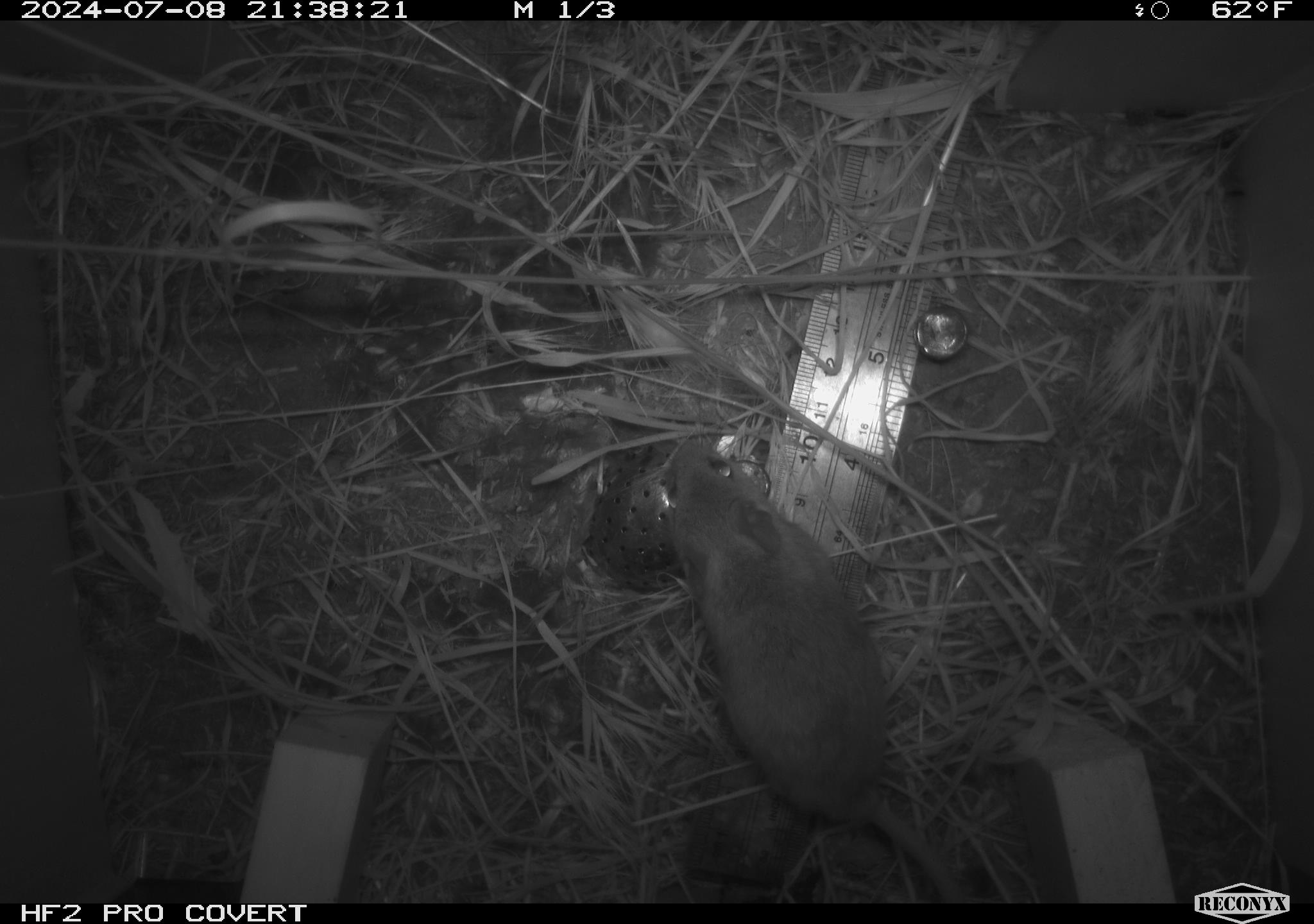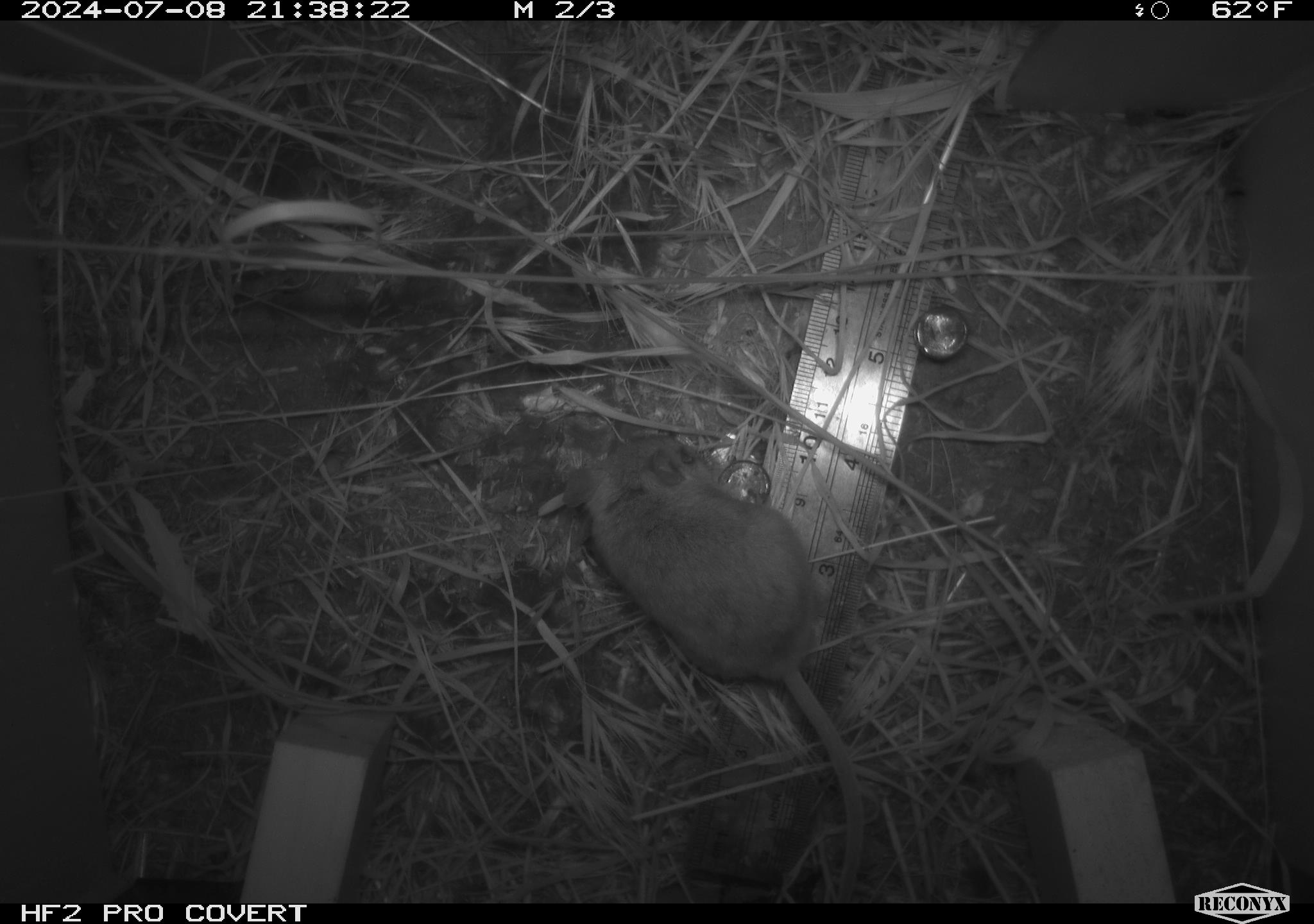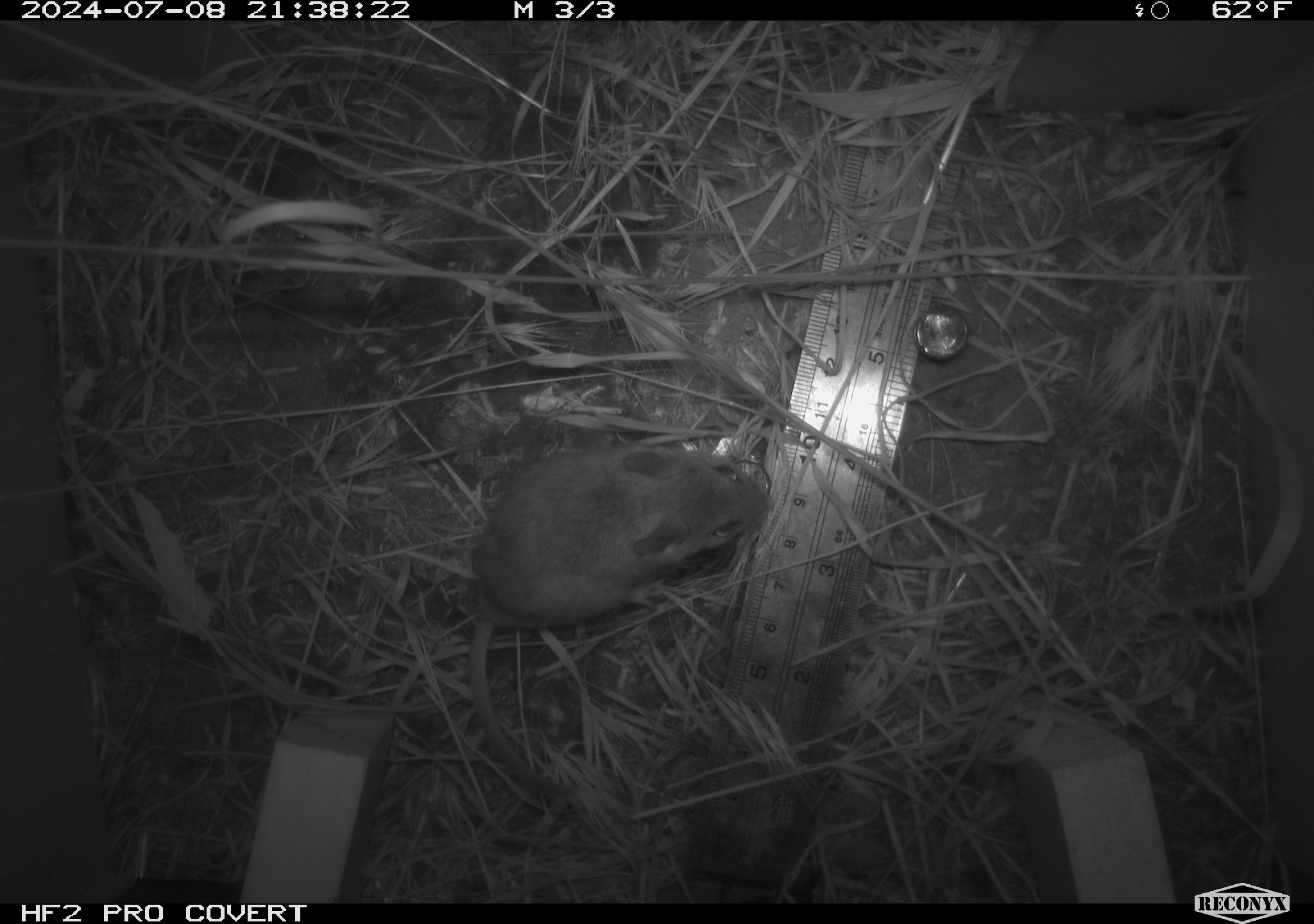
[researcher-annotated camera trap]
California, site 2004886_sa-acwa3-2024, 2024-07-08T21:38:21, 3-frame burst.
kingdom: Animalia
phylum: Chordata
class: Mammalia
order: Rodentia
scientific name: Rodentia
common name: mouse species